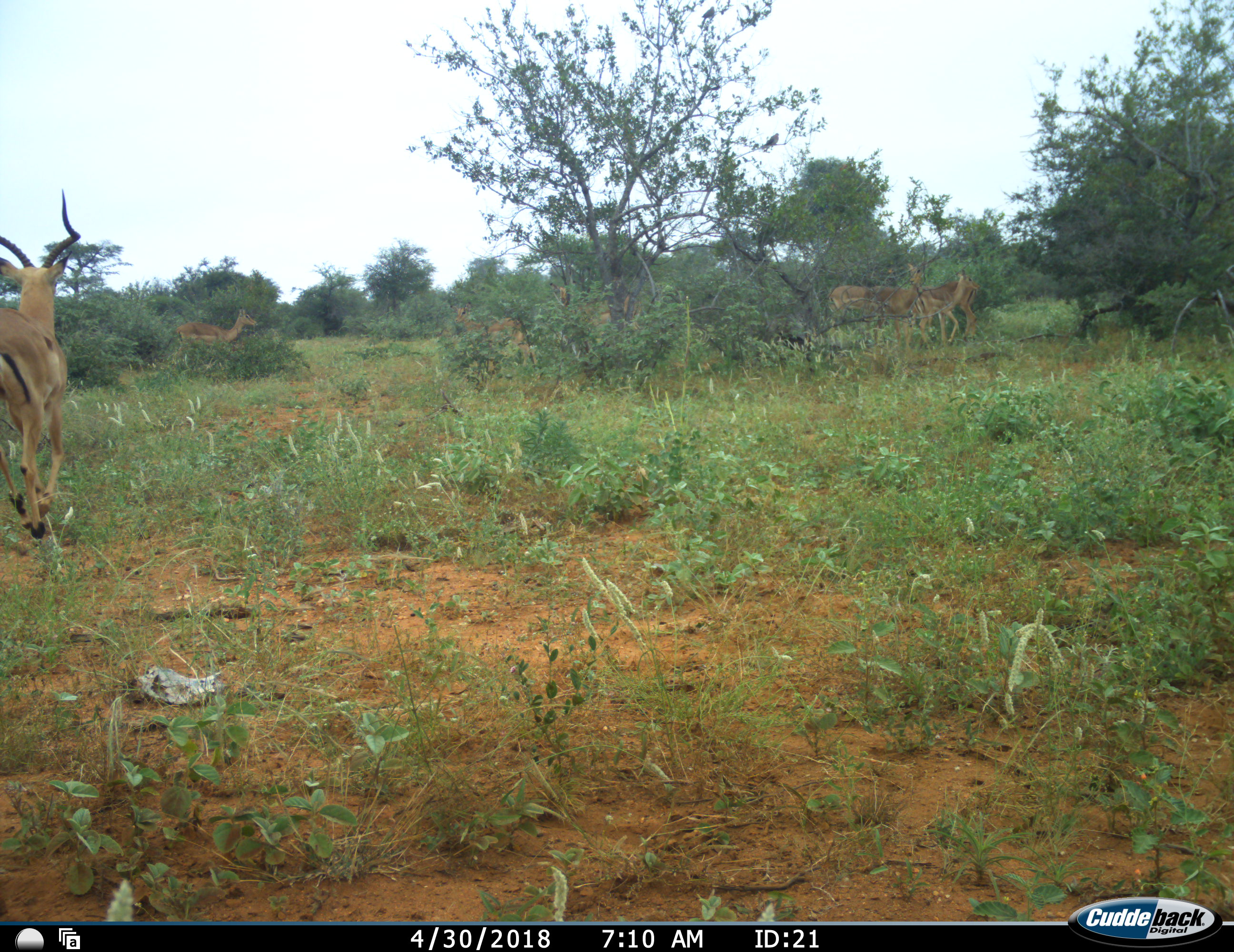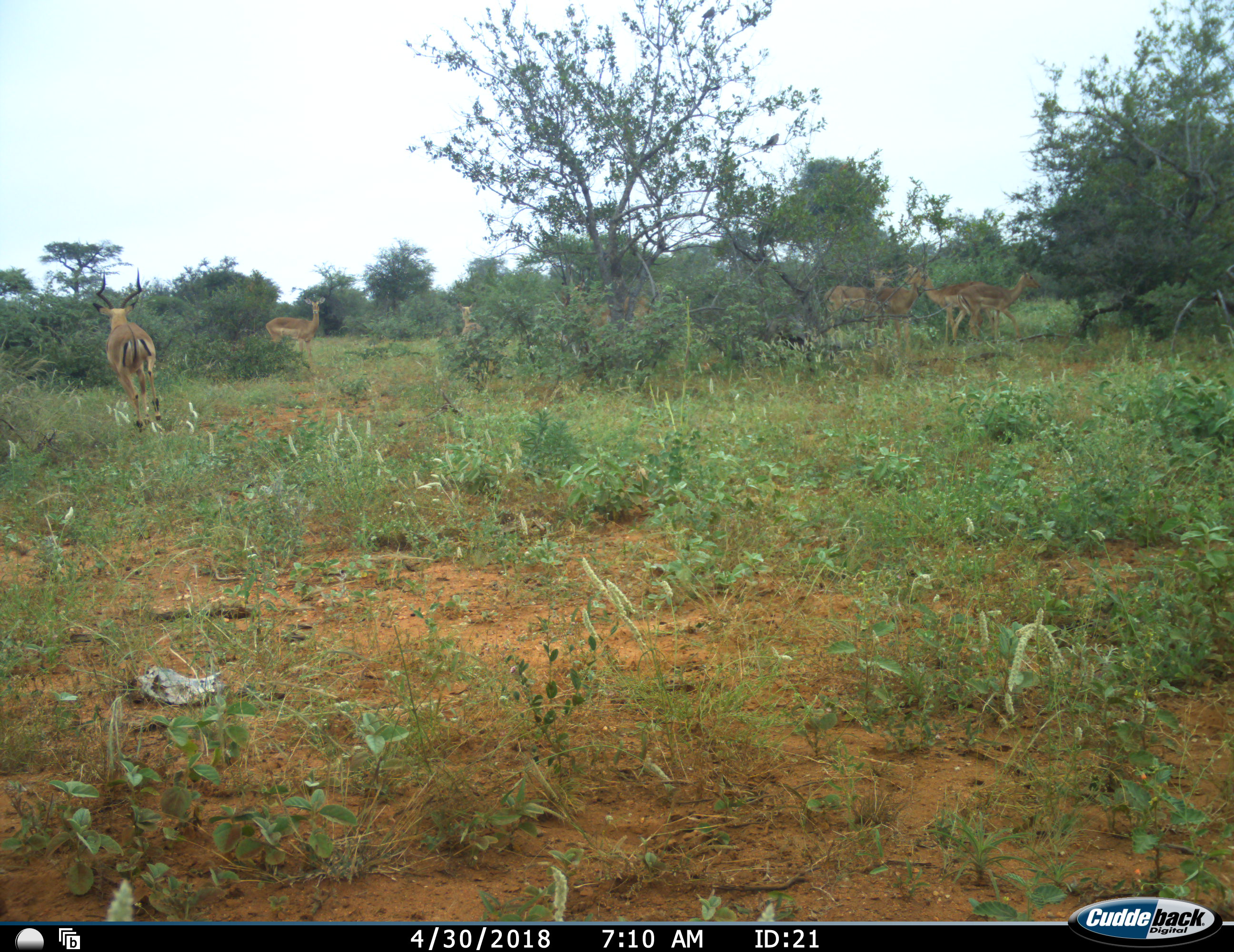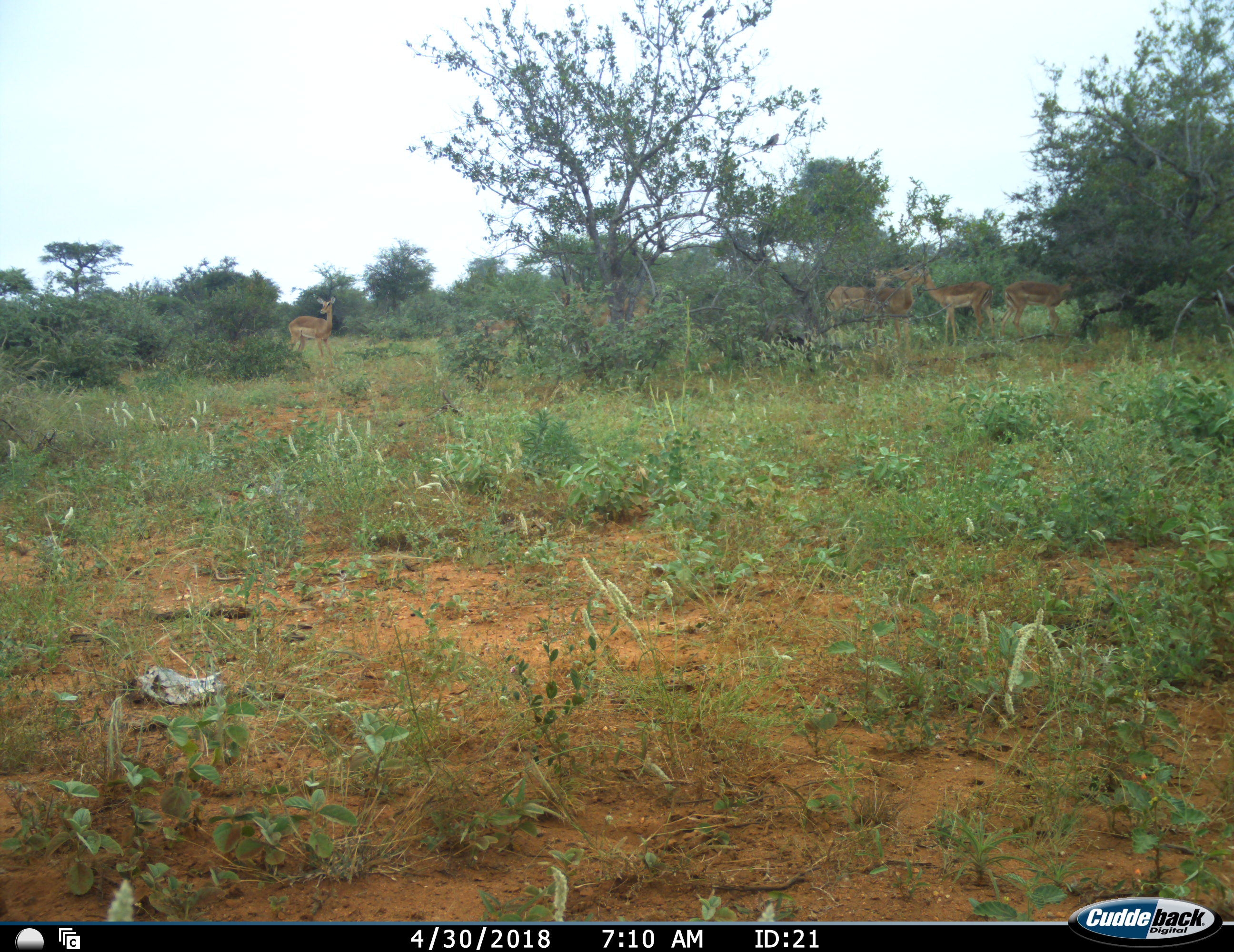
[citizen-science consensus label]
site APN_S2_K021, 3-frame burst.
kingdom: Animalia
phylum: Chordata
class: Mammalia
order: Artiodactyla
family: Bovidae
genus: Aepyceros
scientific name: Aepyceros melampus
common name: impala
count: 7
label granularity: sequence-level